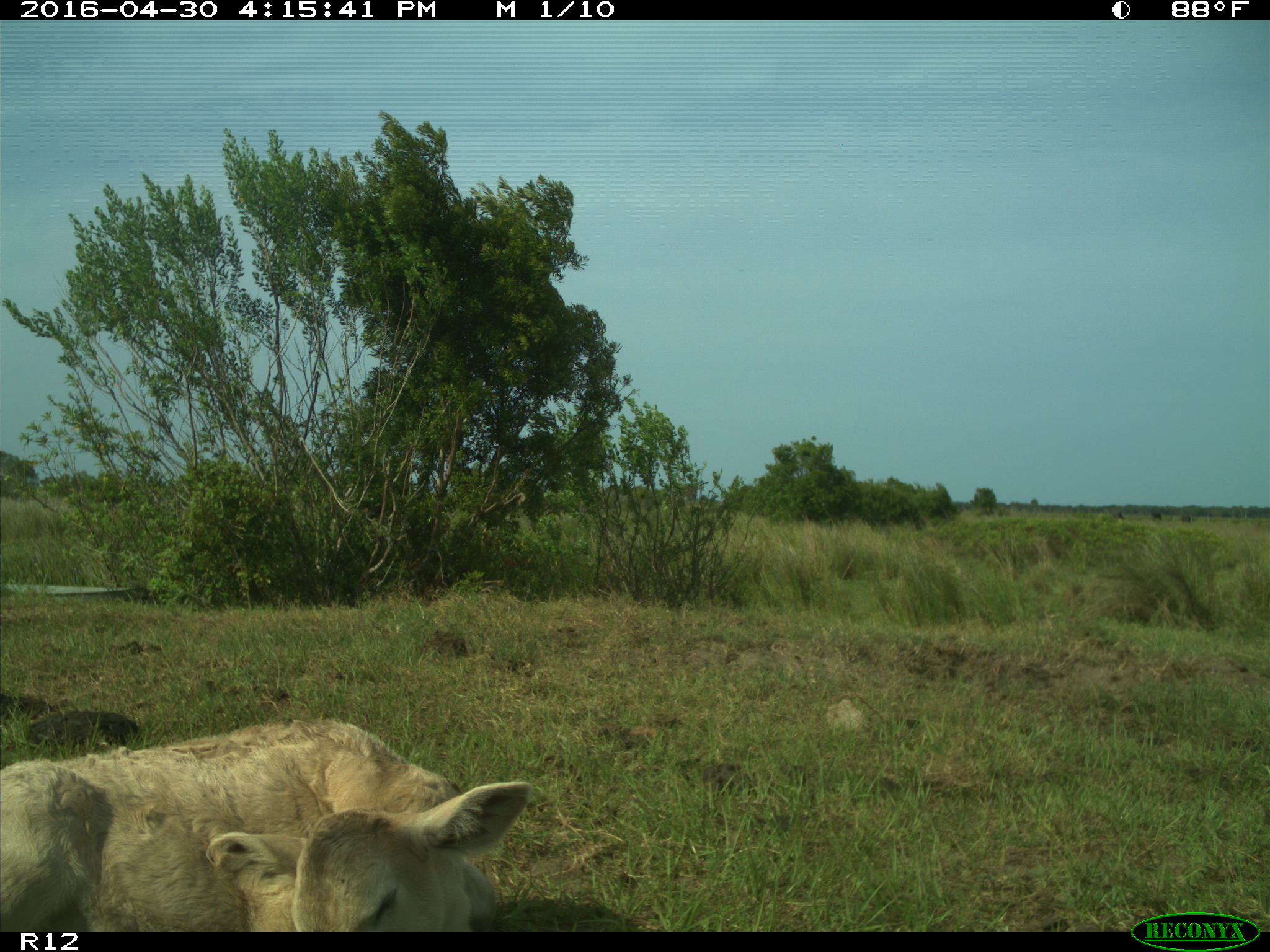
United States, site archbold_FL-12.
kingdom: Animalia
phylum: Chordata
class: Mammalia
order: Artiodactyla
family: Bovidae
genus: Bos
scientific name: Bos taurus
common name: domestic cow